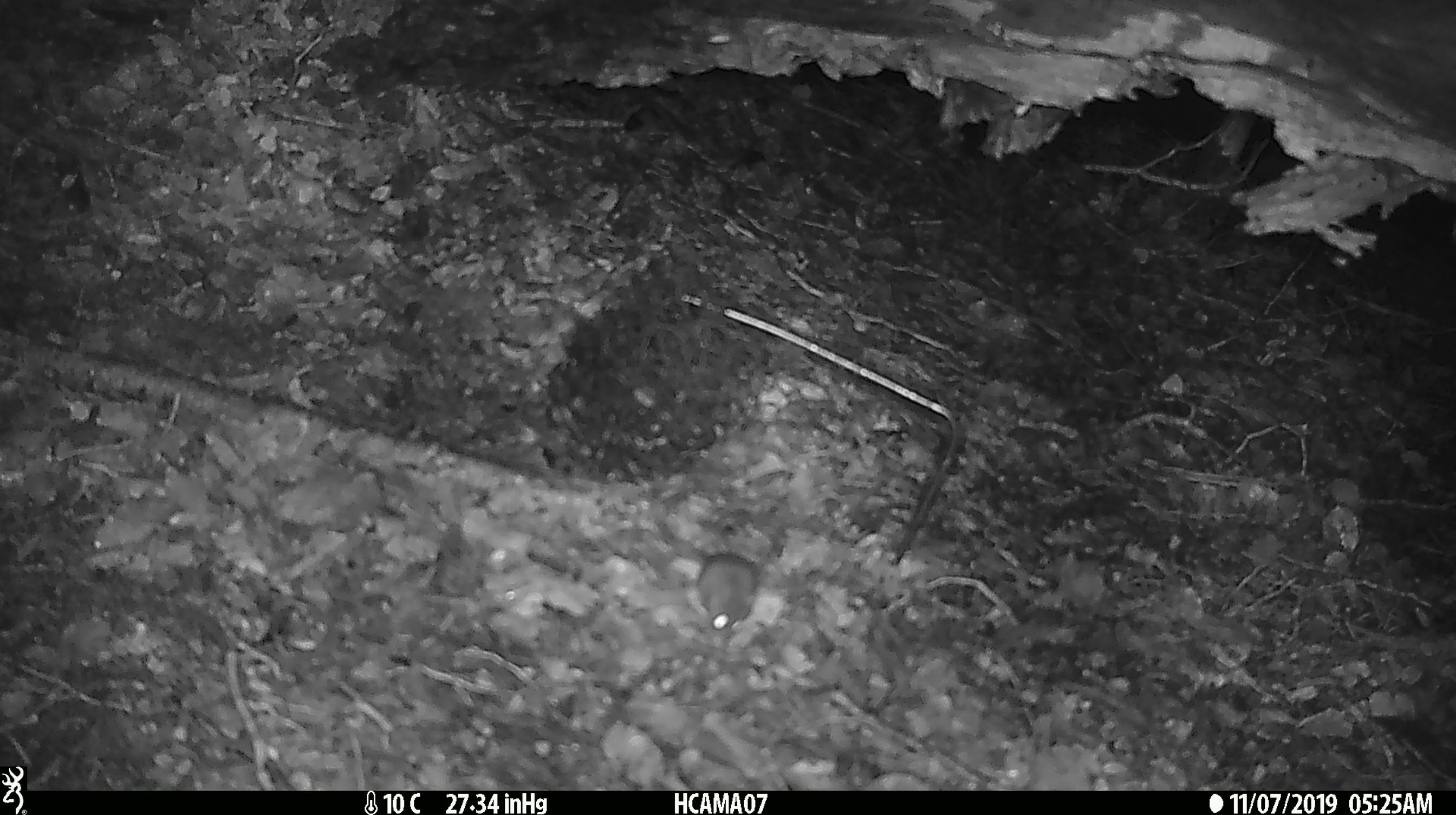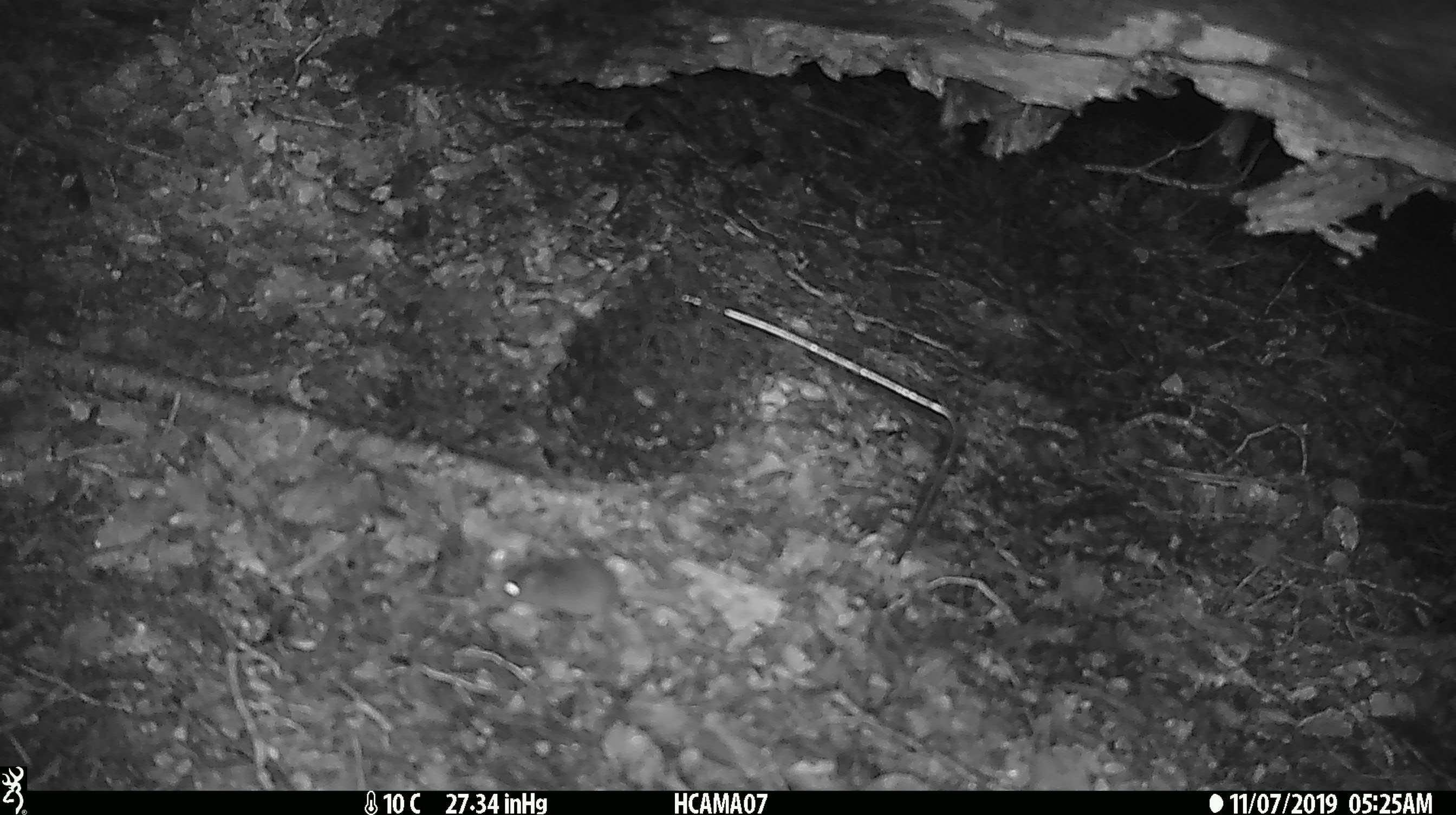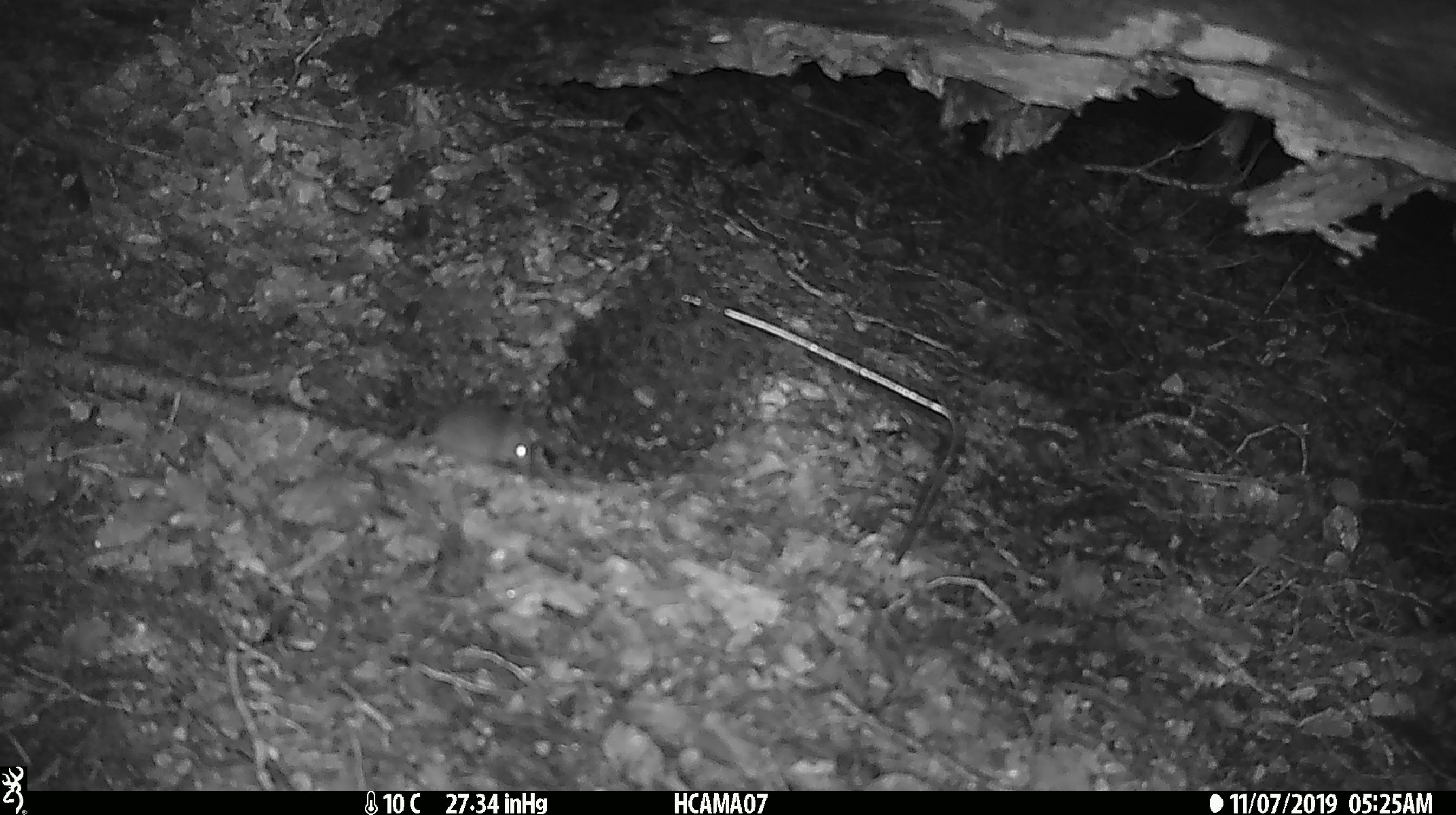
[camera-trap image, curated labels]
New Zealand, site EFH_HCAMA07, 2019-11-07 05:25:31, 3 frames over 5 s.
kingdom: Animalia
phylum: Chordata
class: Mammalia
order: Rodentia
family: Muridae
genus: Mus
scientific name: Mus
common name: mouse